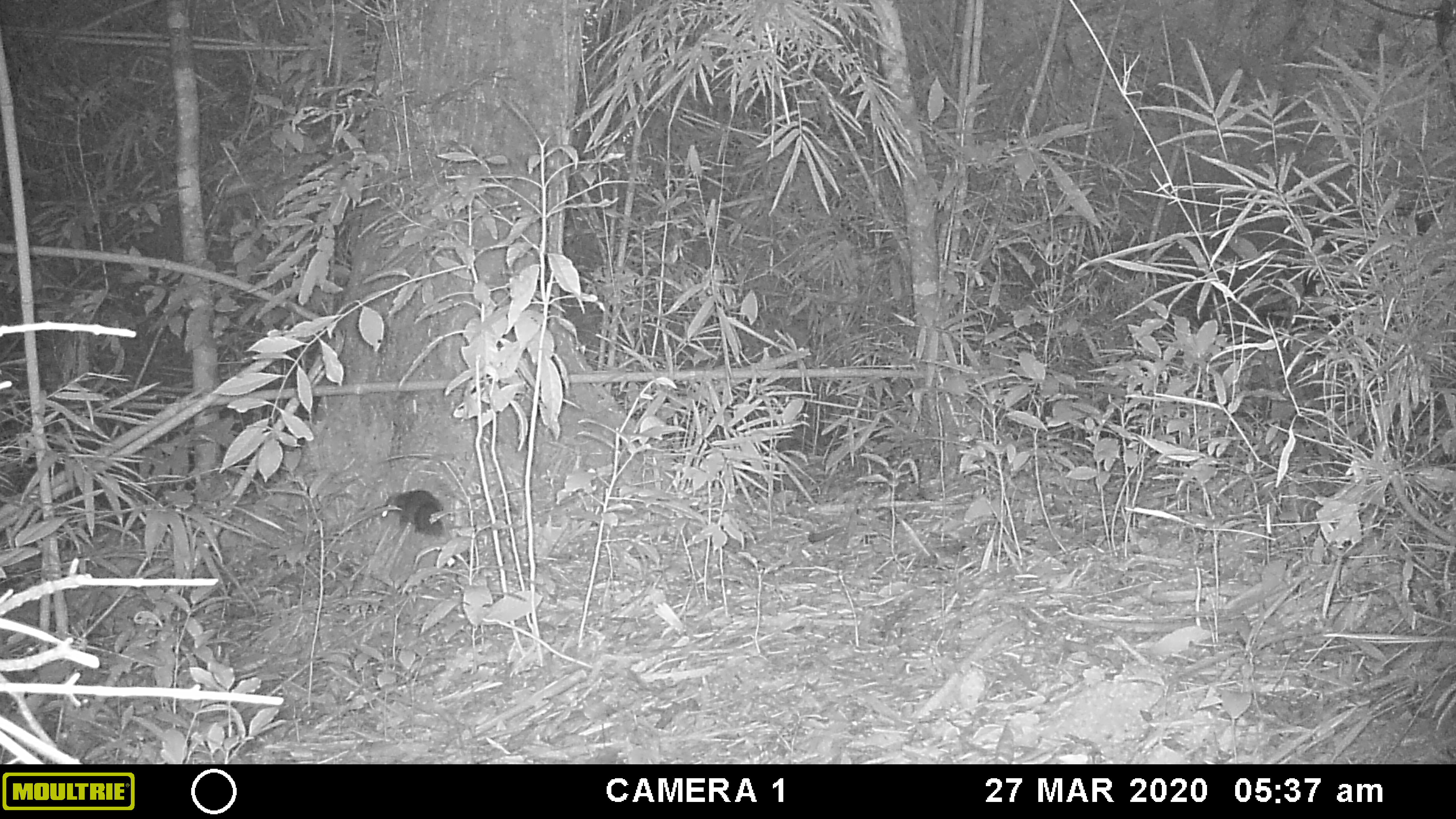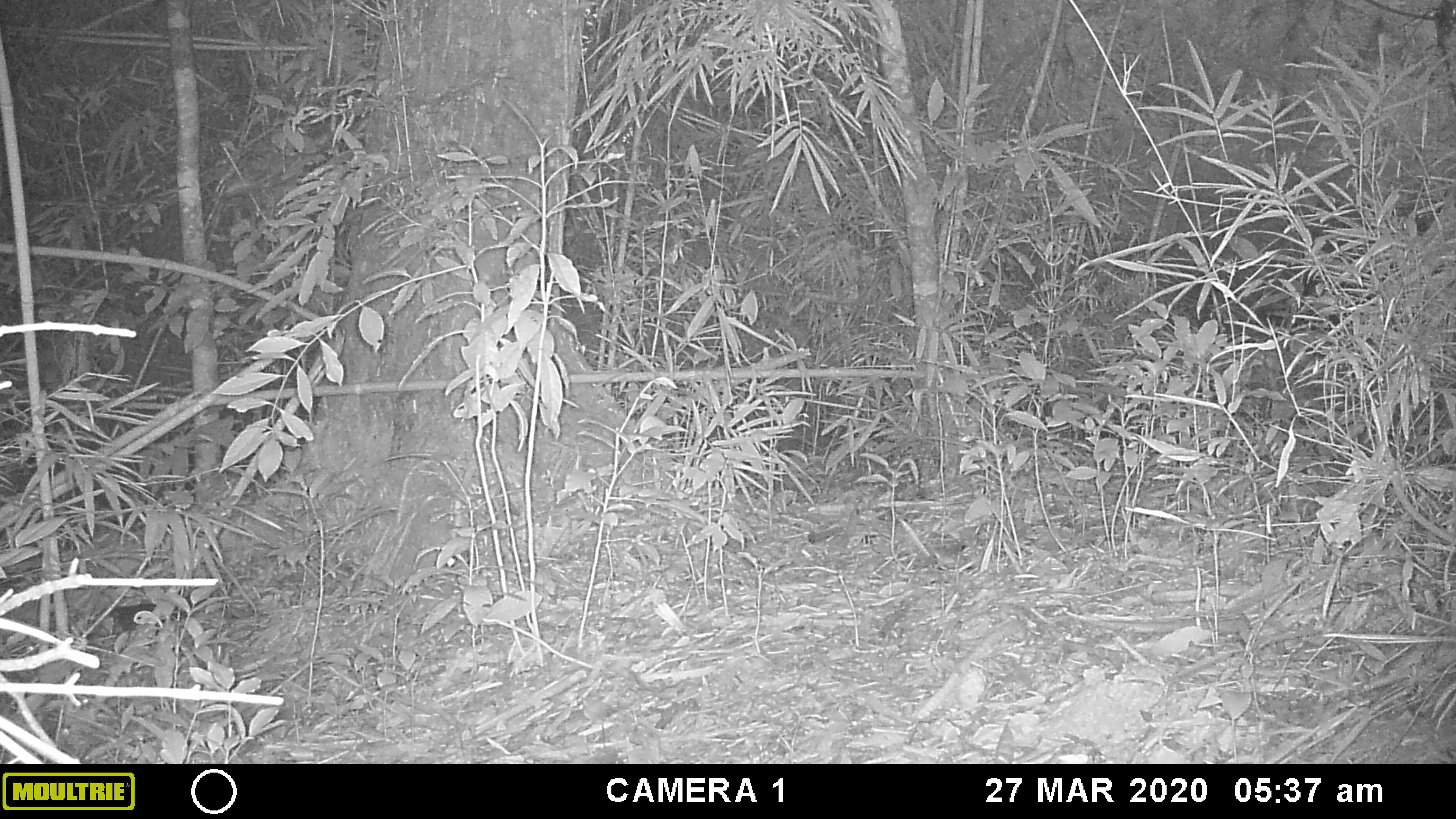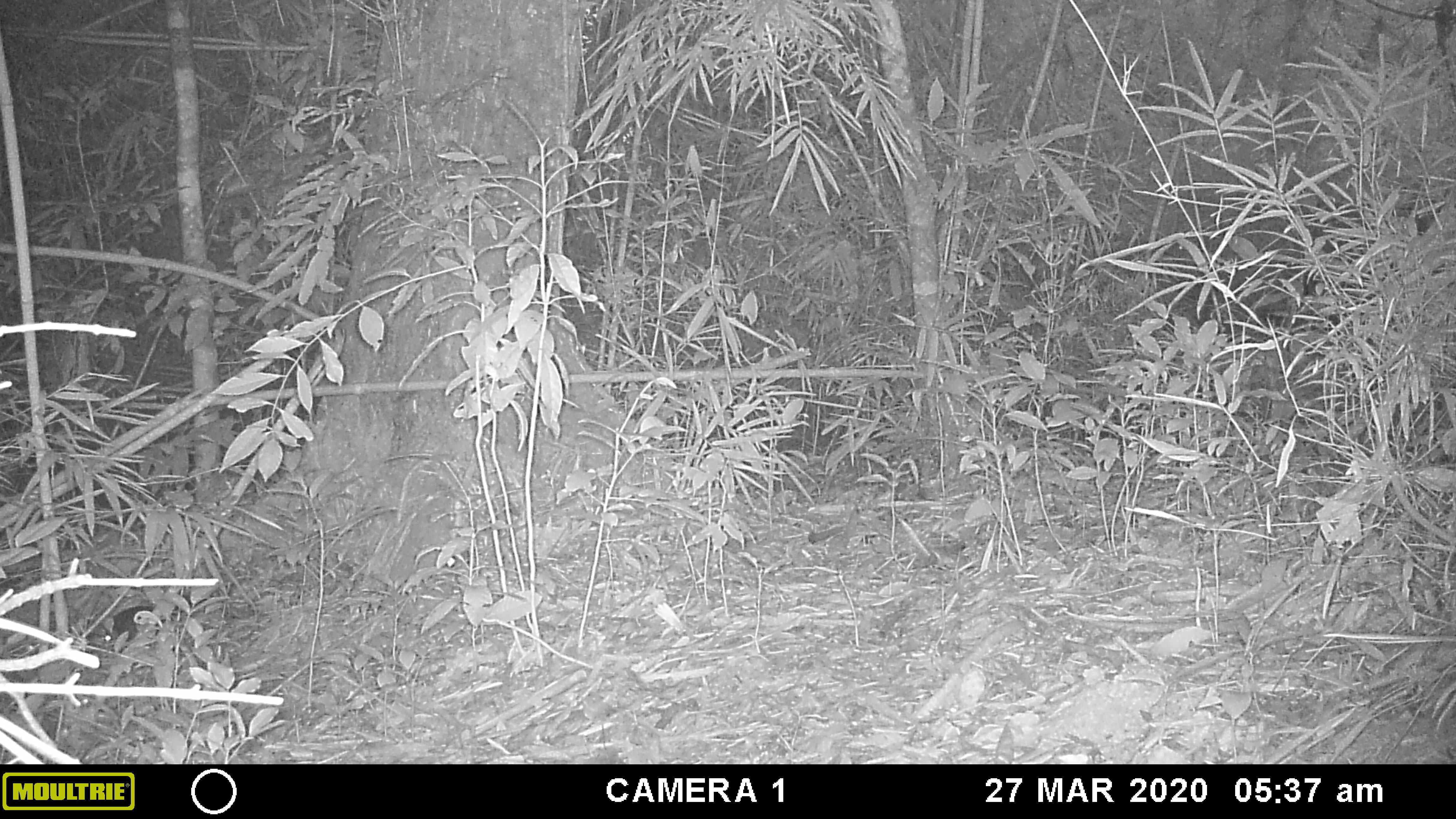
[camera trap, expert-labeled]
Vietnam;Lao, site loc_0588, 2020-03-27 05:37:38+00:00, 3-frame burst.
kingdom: Animalia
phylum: Chordata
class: Mammalia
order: Rodentia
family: Sciuridae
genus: Sciurus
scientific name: Sciurus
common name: squirrel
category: unidentified squirrel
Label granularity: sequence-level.